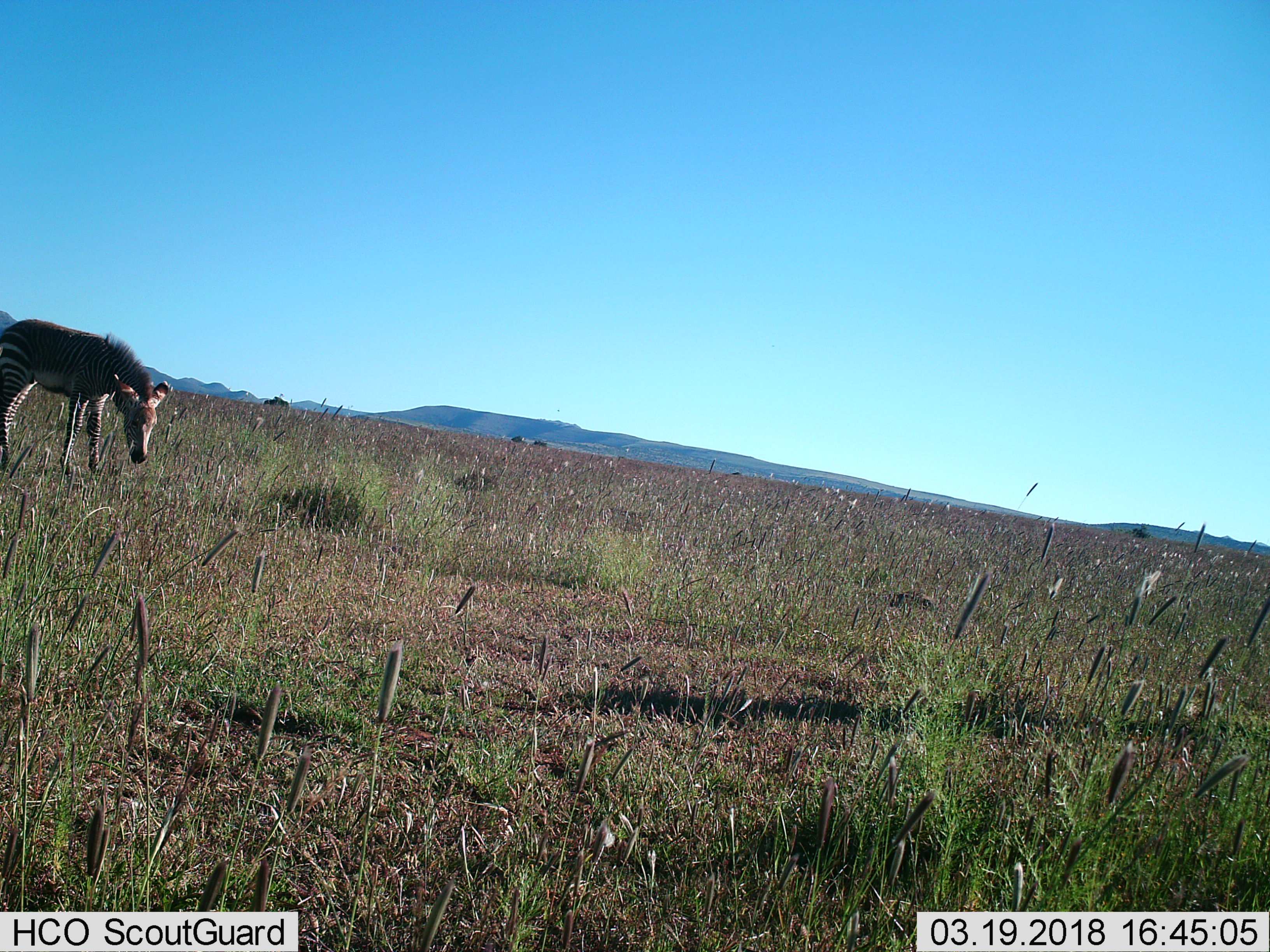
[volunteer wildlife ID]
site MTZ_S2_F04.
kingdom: Animalia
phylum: Chordata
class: Mammalia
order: Perissodactyla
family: Equidae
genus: Equus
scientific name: Equus zebra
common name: mountain zebra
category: zebramountain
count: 1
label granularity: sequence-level